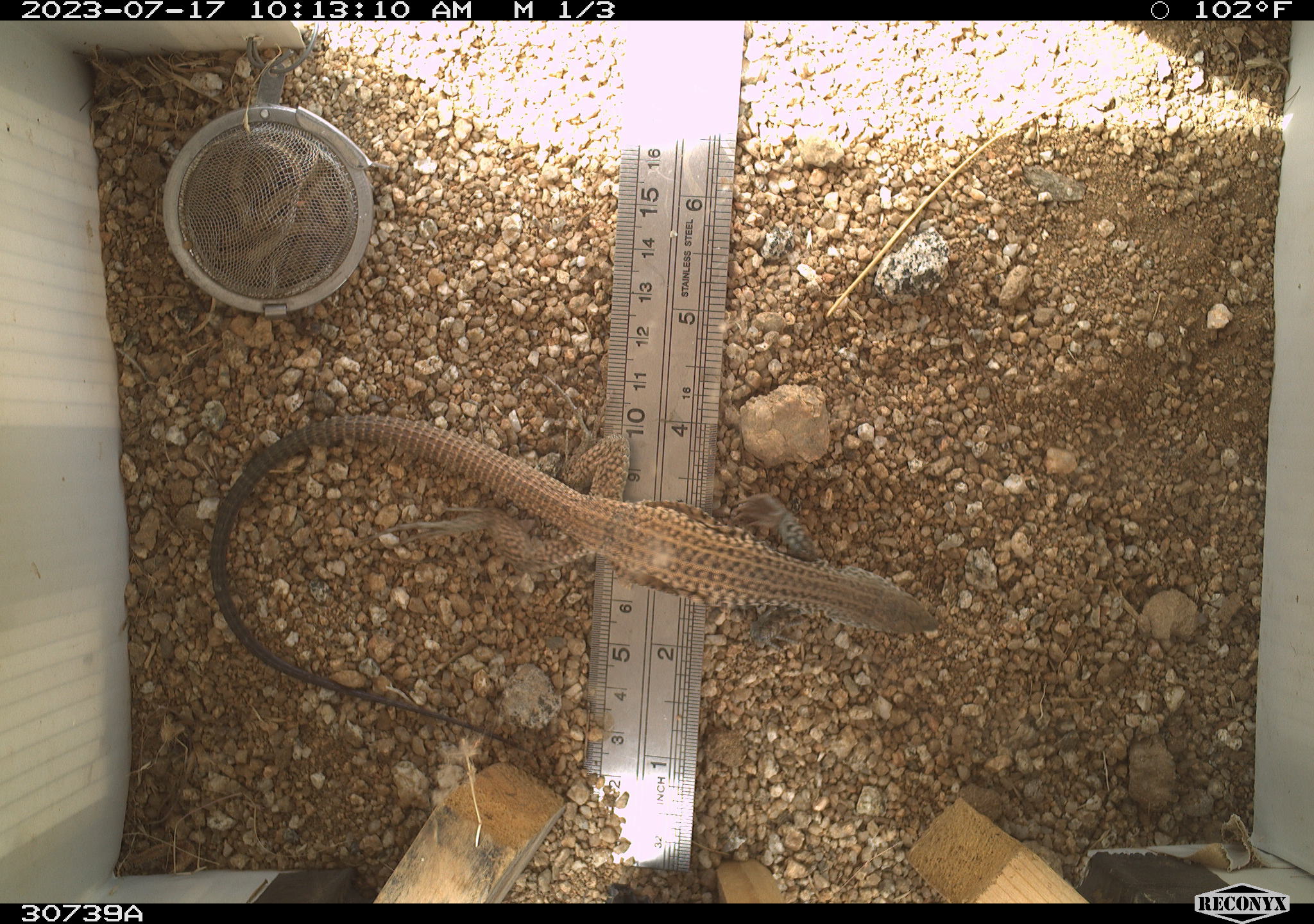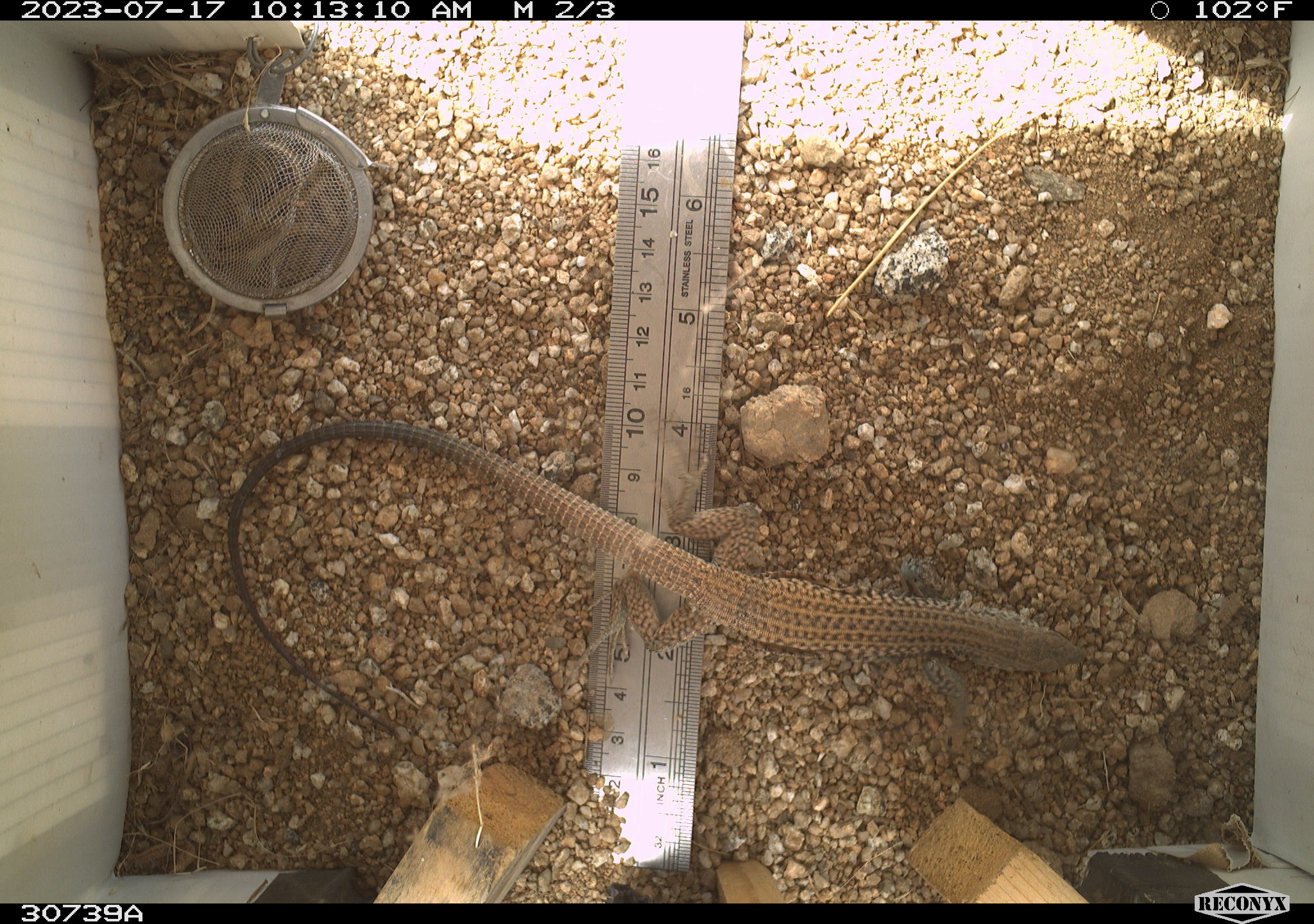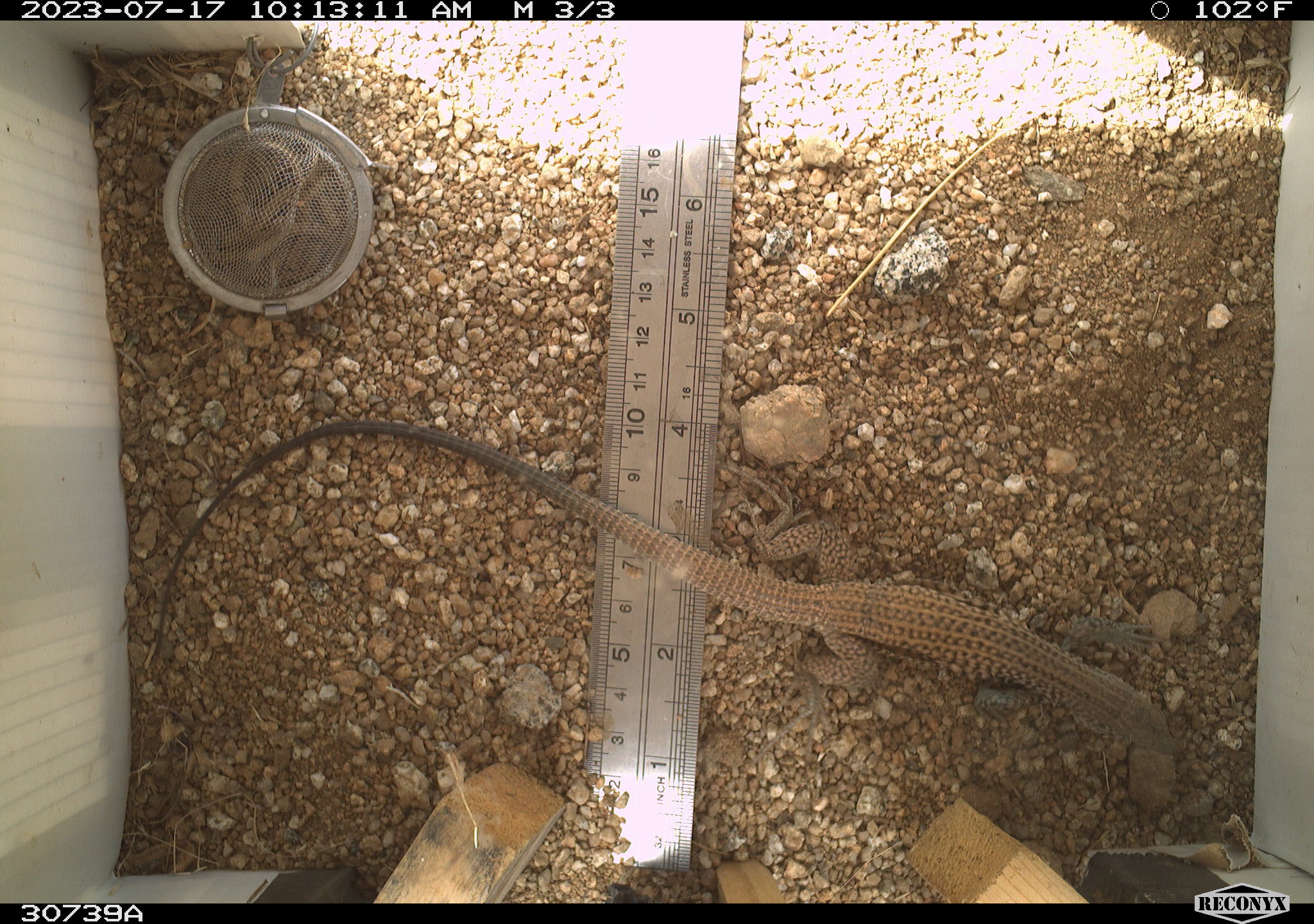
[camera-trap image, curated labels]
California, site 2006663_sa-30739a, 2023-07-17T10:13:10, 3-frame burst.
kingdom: Animalia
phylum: Chordata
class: Reptilia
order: Squamata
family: Teiidae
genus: Aspidoscelis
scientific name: Aspidoscelis tigris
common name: western whiptail